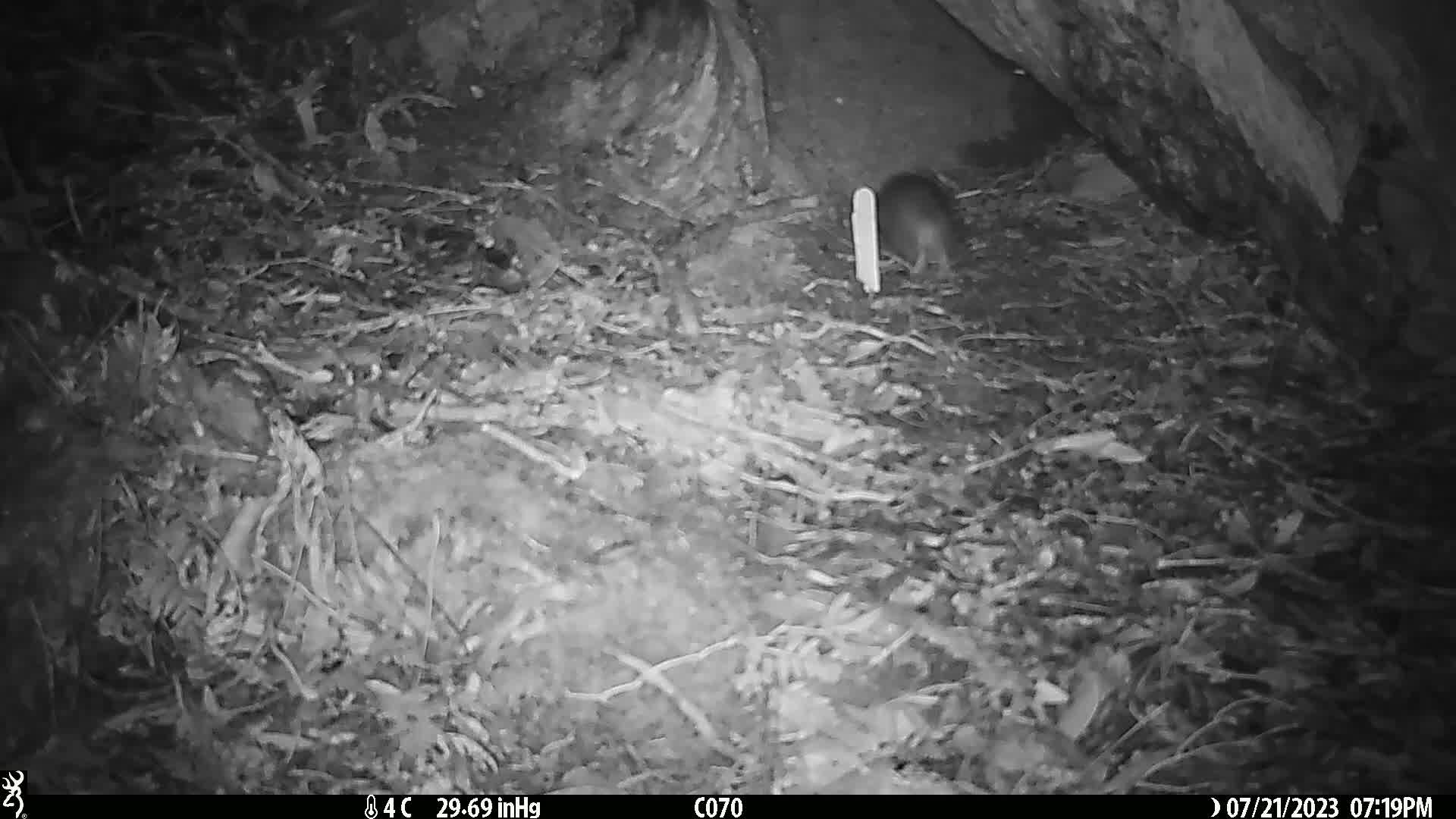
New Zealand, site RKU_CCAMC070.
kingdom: Animalia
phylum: Chordata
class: Mammalia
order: Rodentia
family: Muridae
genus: Rattus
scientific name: Rattus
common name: rat